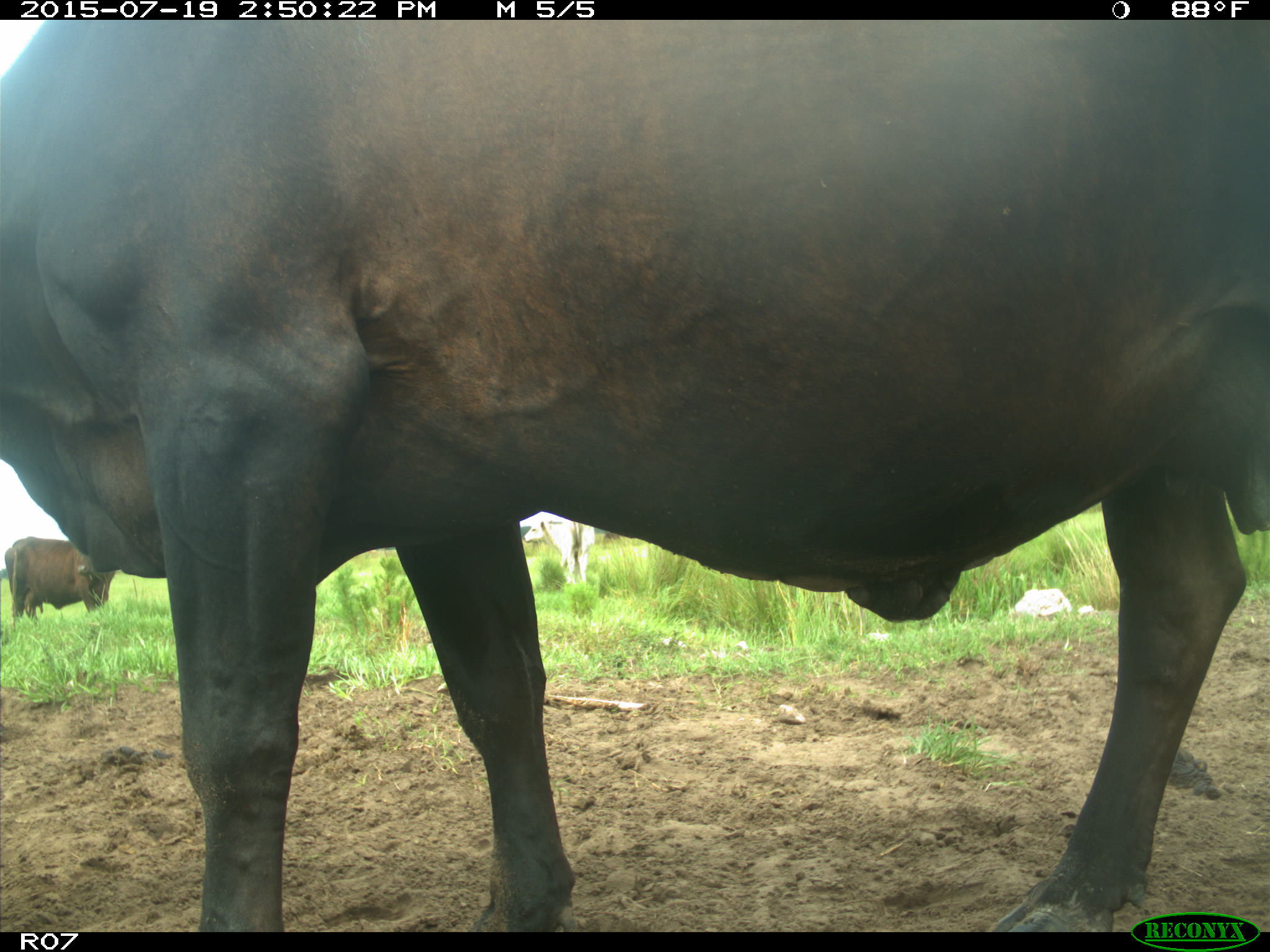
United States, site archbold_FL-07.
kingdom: Animalia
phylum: Chordata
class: Mammalia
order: Artiodactyla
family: Bovidae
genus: Bos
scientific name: Bos taurus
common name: domestic cow